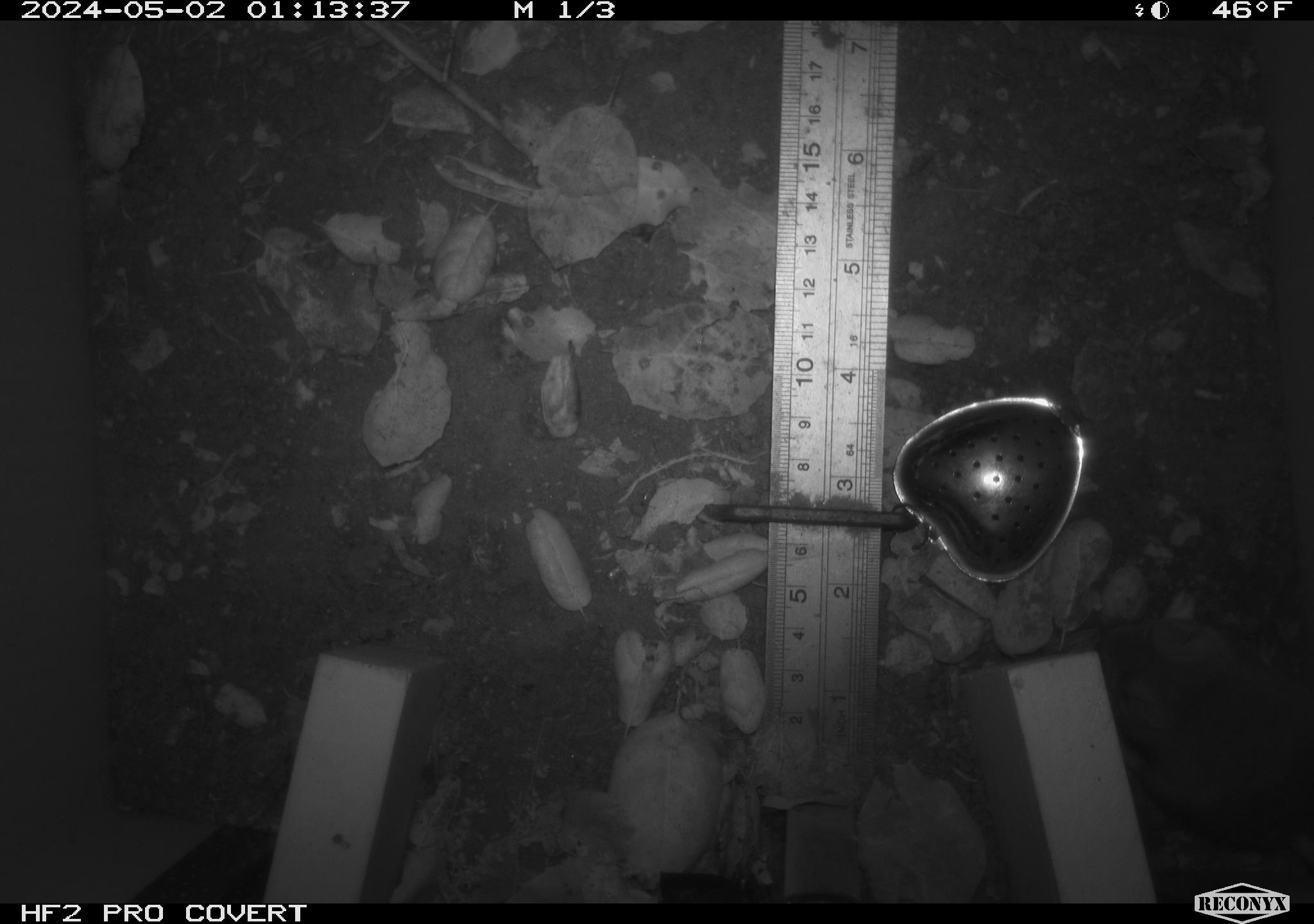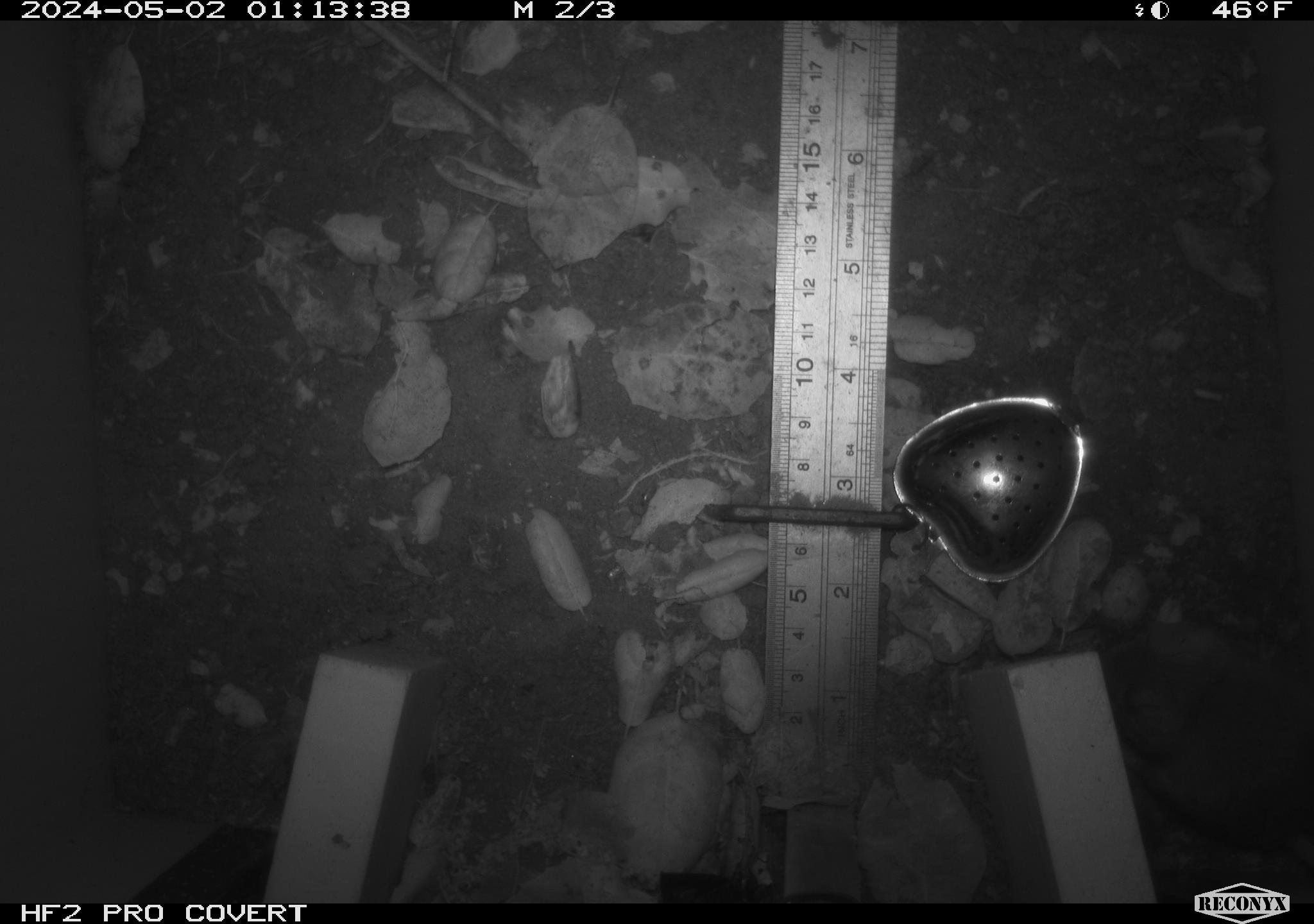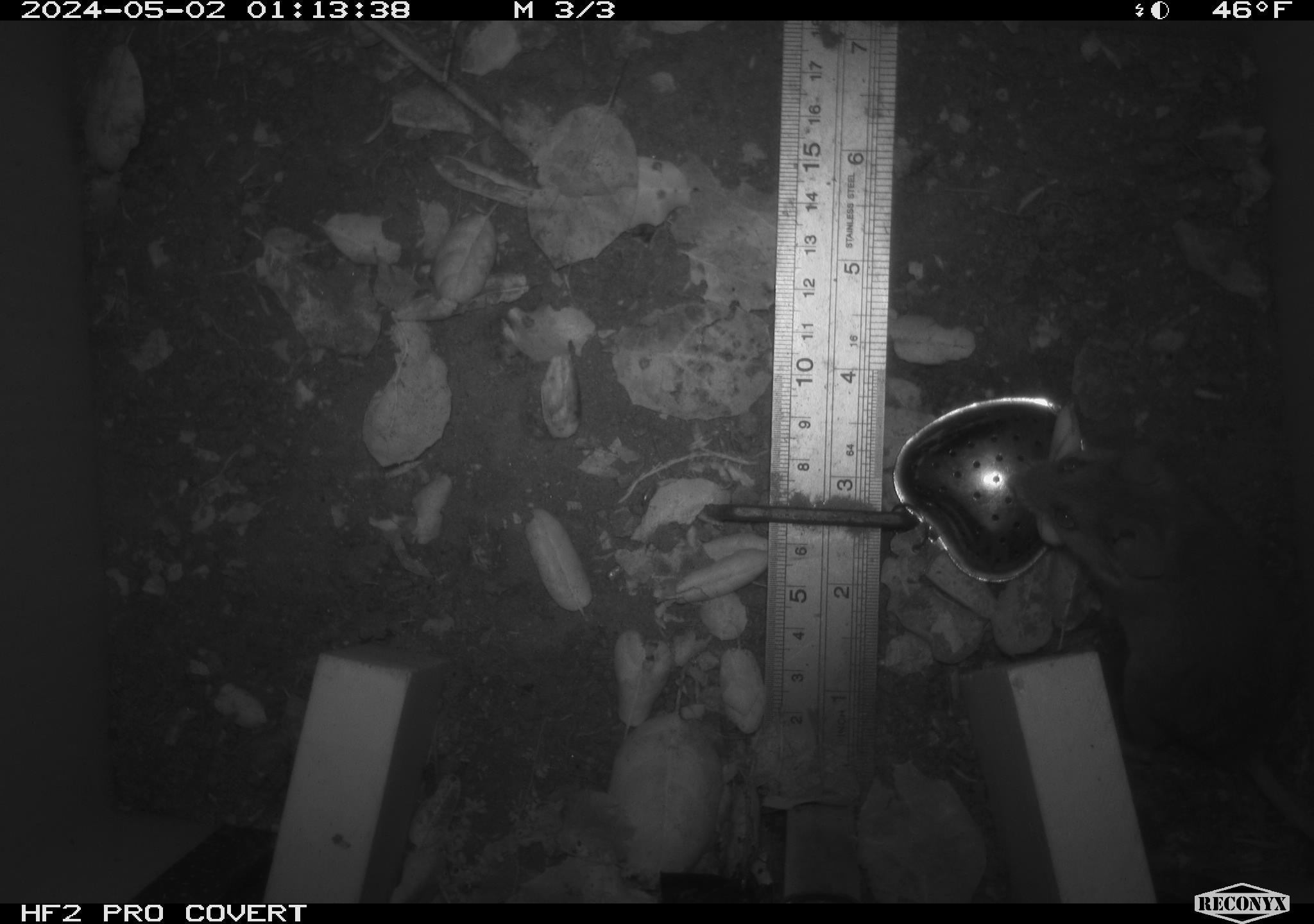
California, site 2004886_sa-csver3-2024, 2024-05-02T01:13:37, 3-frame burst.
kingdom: Animalia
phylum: Chordata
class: Mammalia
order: Rodentia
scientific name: Rodentia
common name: rodent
Rodent (Rodentia).